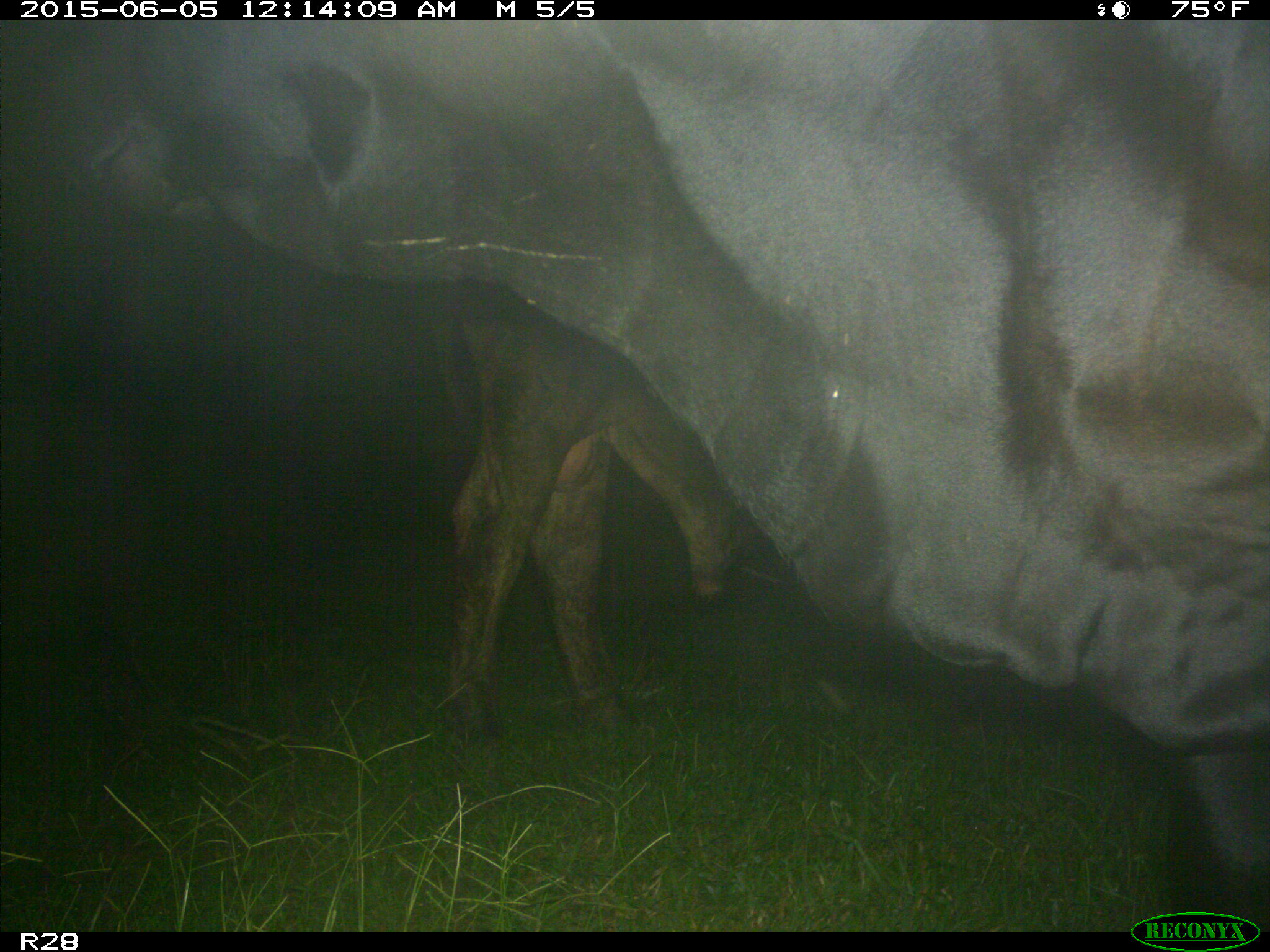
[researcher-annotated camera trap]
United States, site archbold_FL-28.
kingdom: Animalia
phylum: Chordata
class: Mammalia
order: Artiodactyla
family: Bovidae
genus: Bos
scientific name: Bos taurus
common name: domestic cow